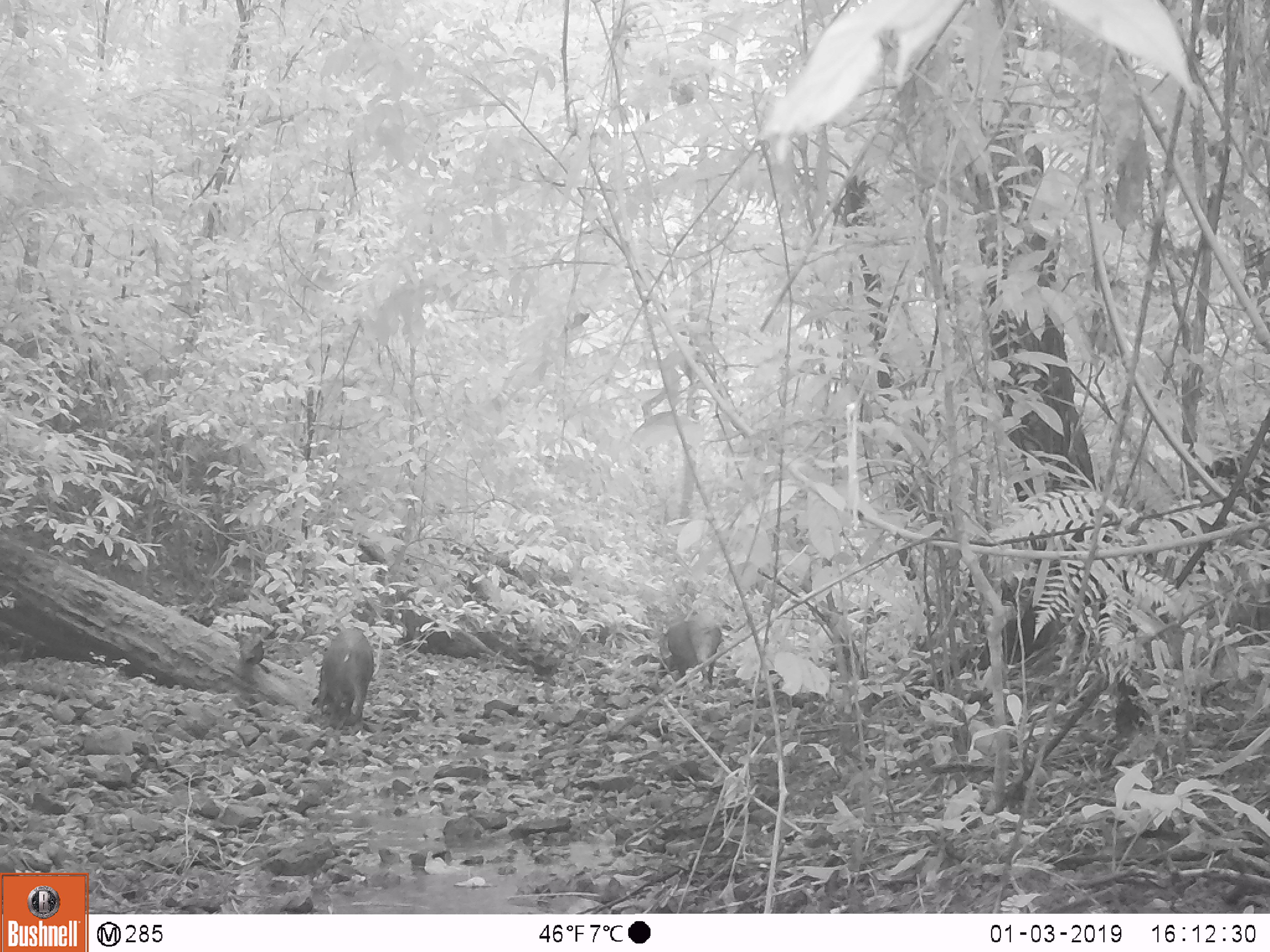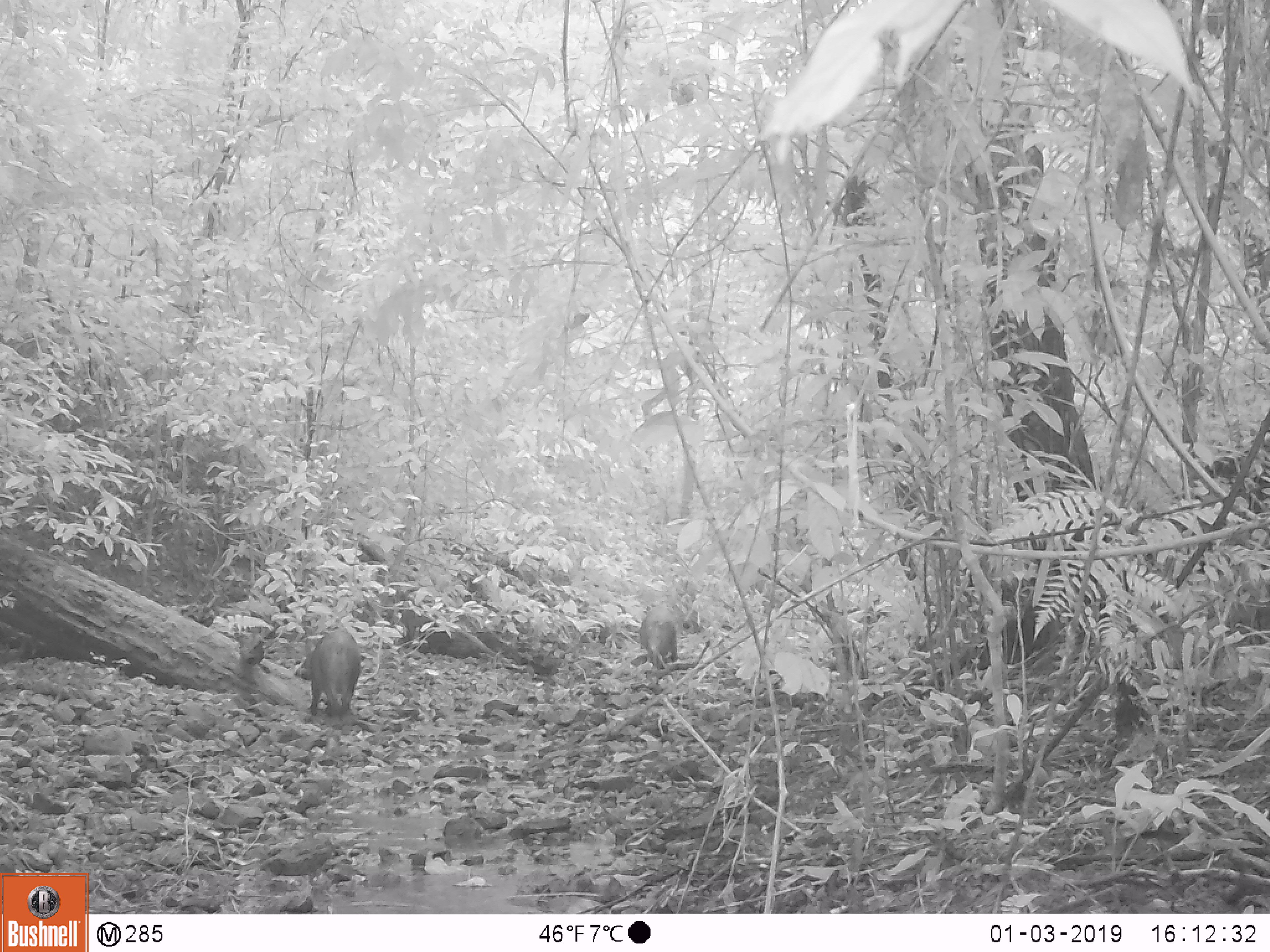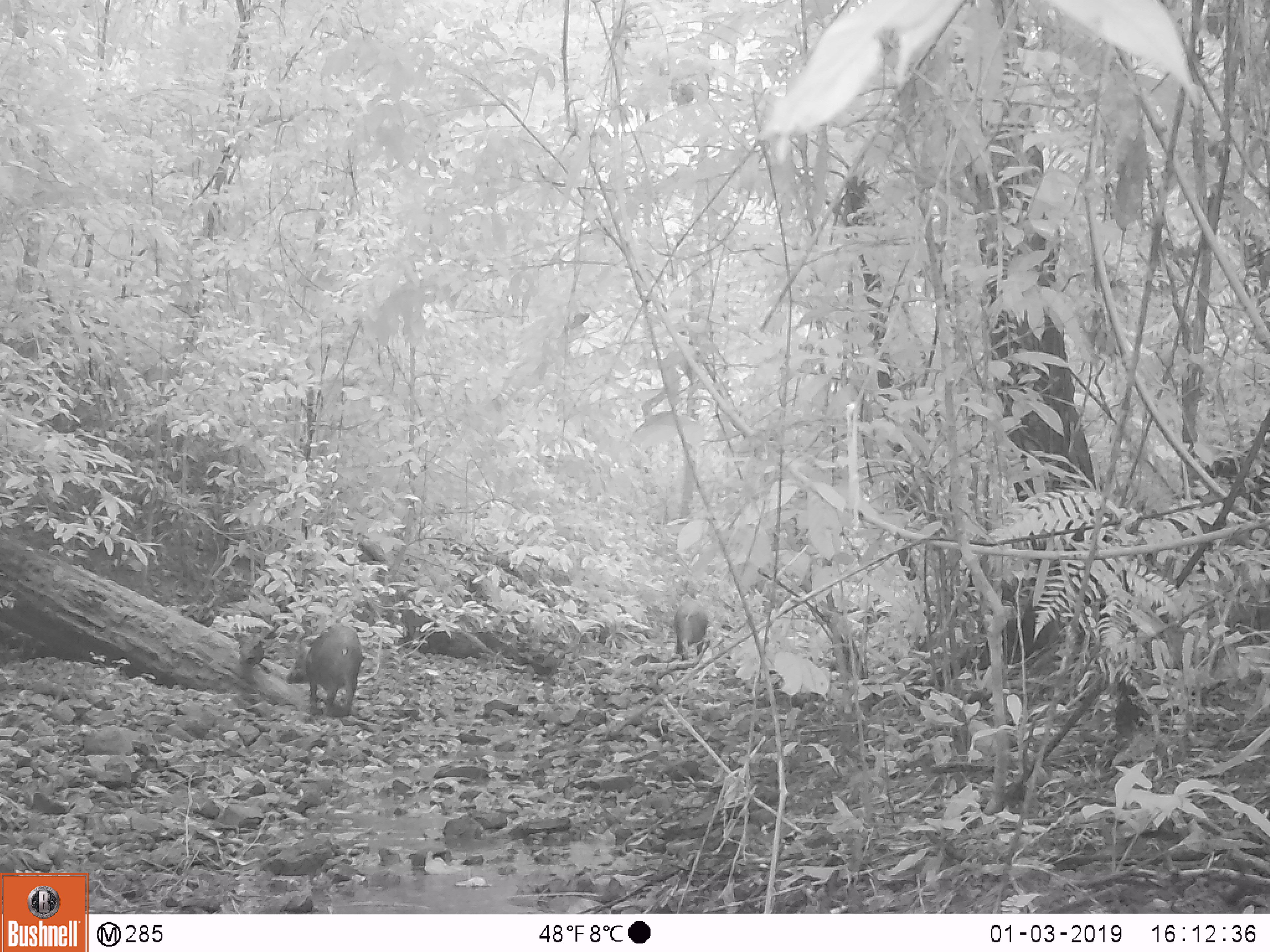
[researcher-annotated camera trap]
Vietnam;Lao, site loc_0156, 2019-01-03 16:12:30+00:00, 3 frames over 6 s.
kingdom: Animalia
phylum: Chordata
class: Mammalia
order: Artiodactyla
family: Suidae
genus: Sus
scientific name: Sus scrofa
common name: eurasian wild pig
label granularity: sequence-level